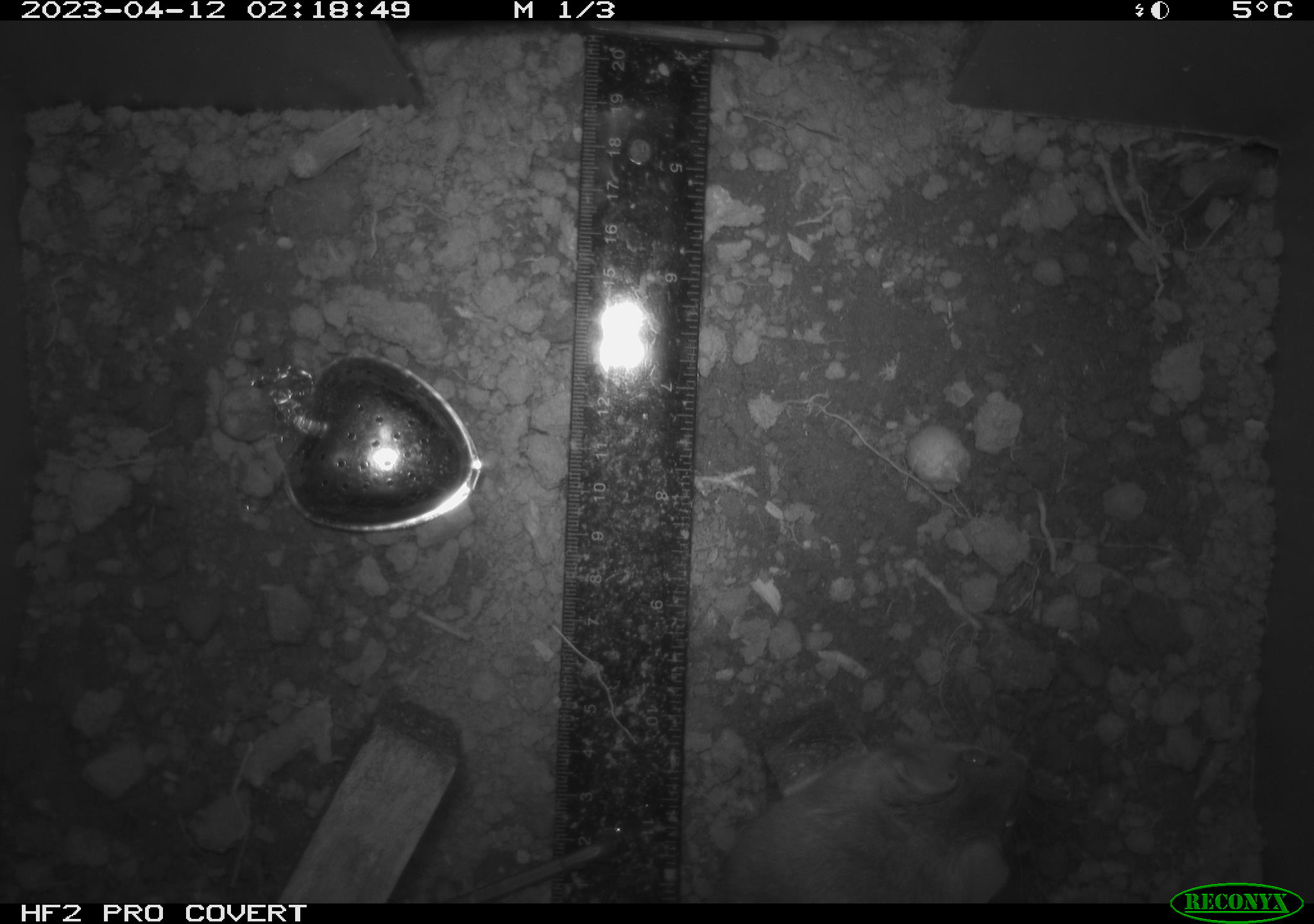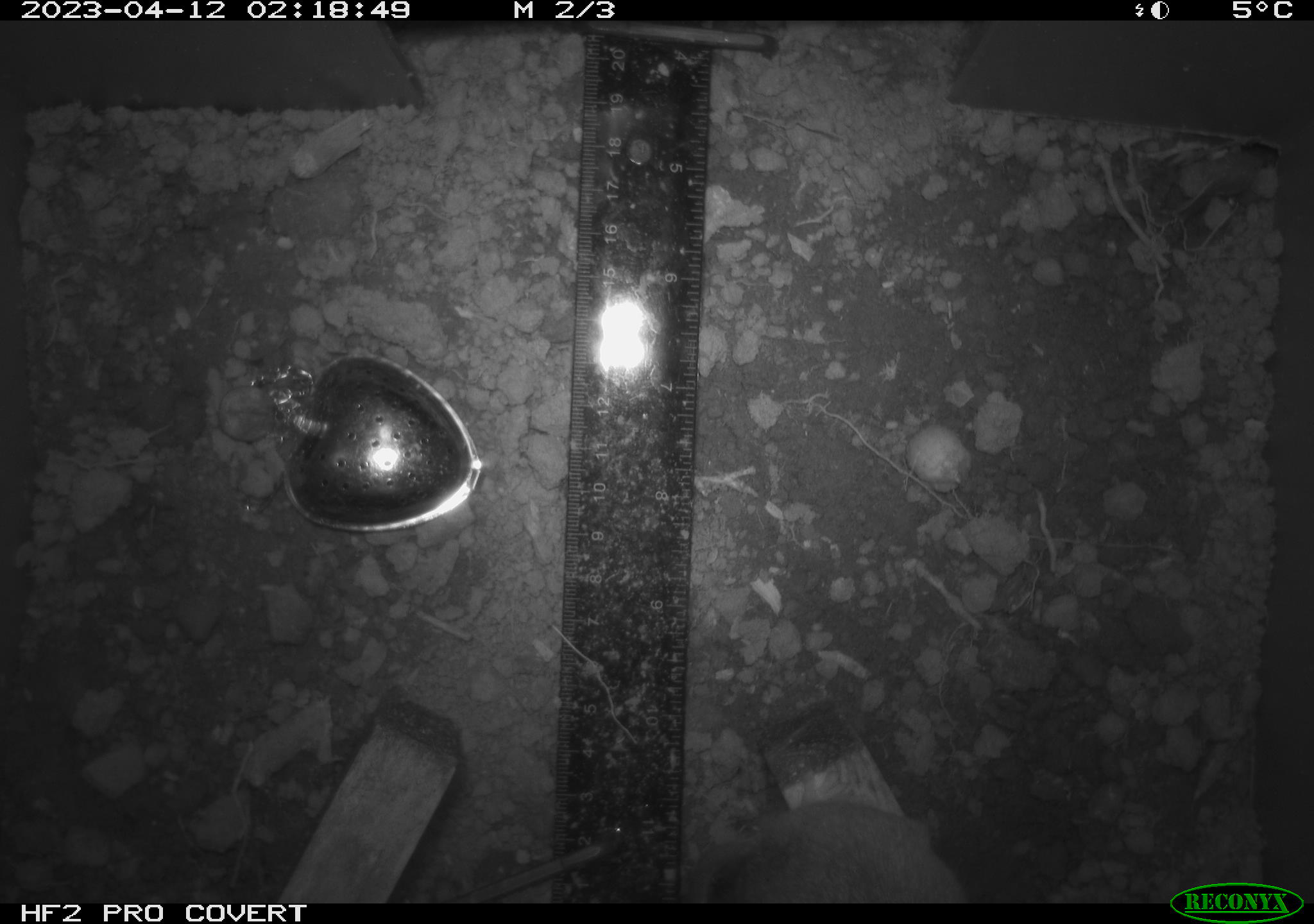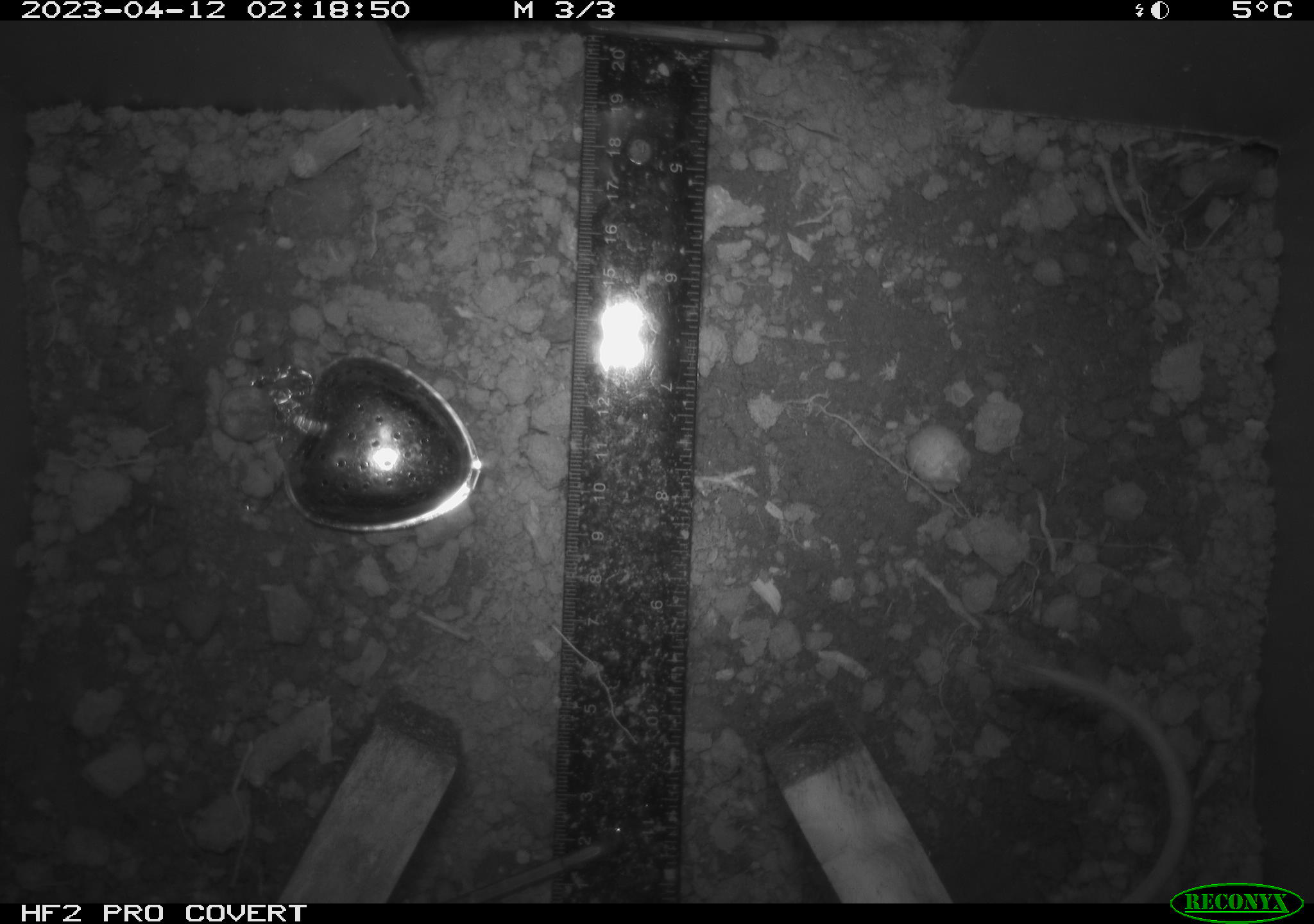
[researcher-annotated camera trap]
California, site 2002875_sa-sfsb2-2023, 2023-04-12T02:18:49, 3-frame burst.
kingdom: Animalia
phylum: Chordata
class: Mammalia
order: Rodentia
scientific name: Rodentia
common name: mouse species